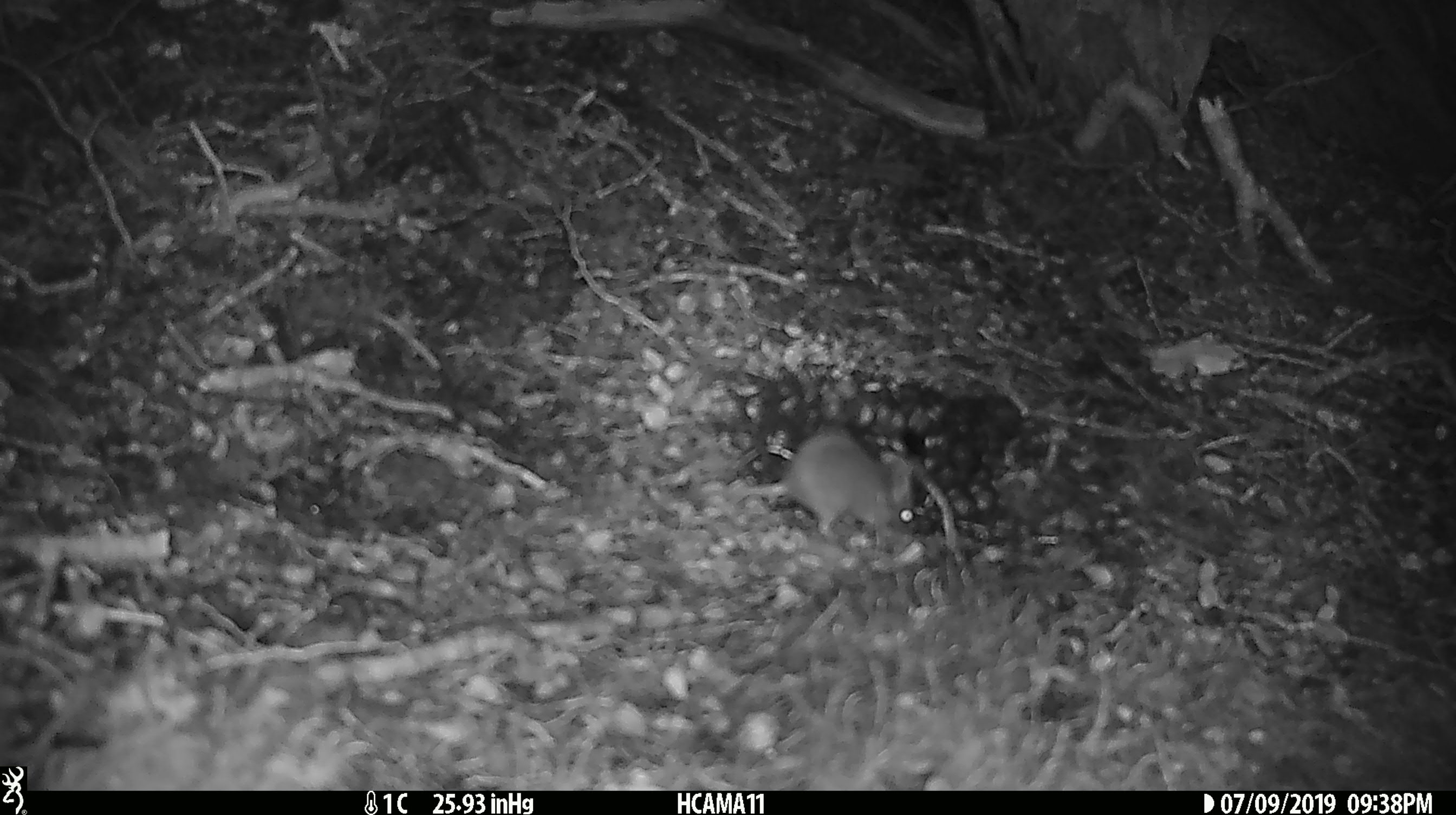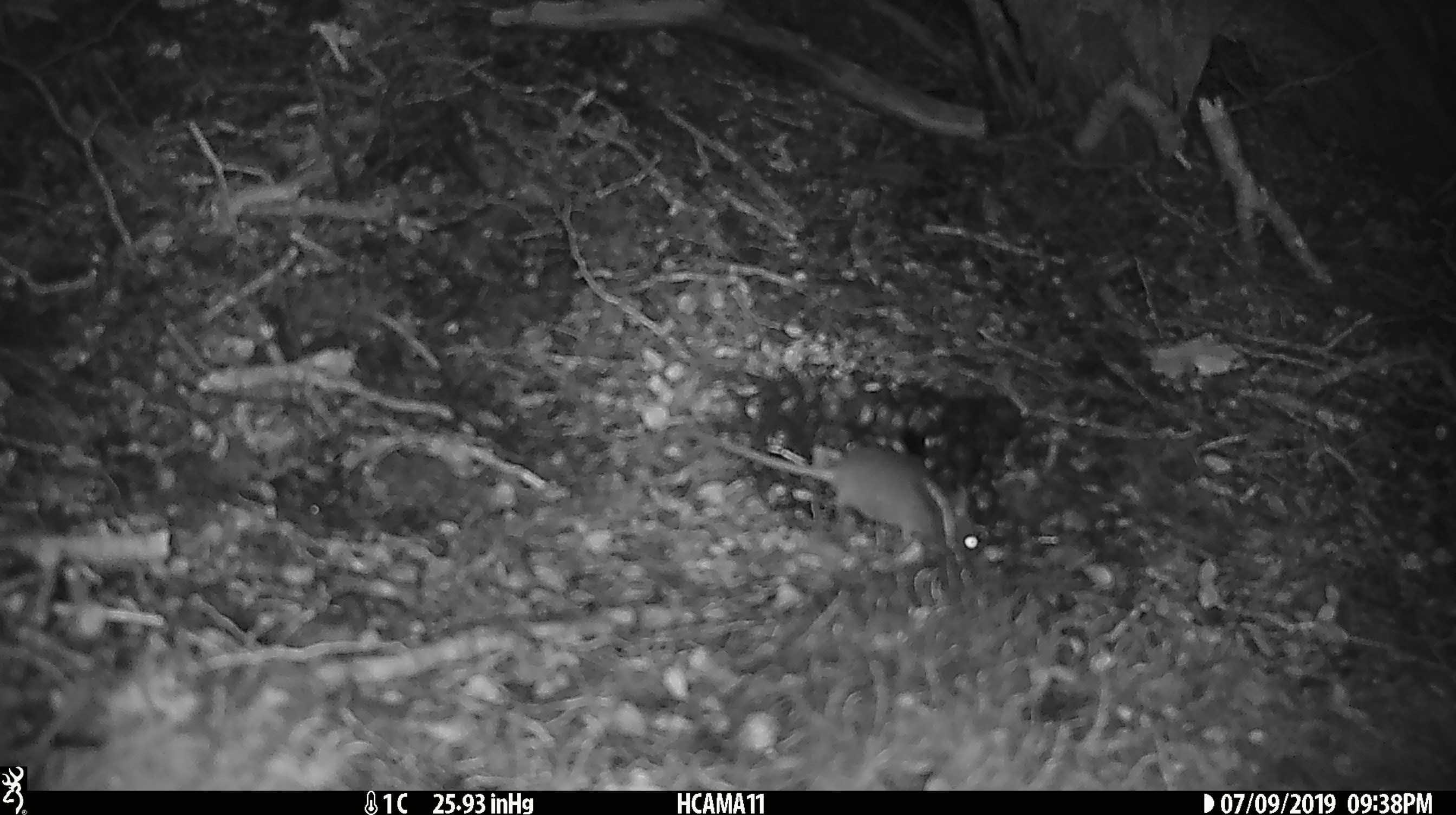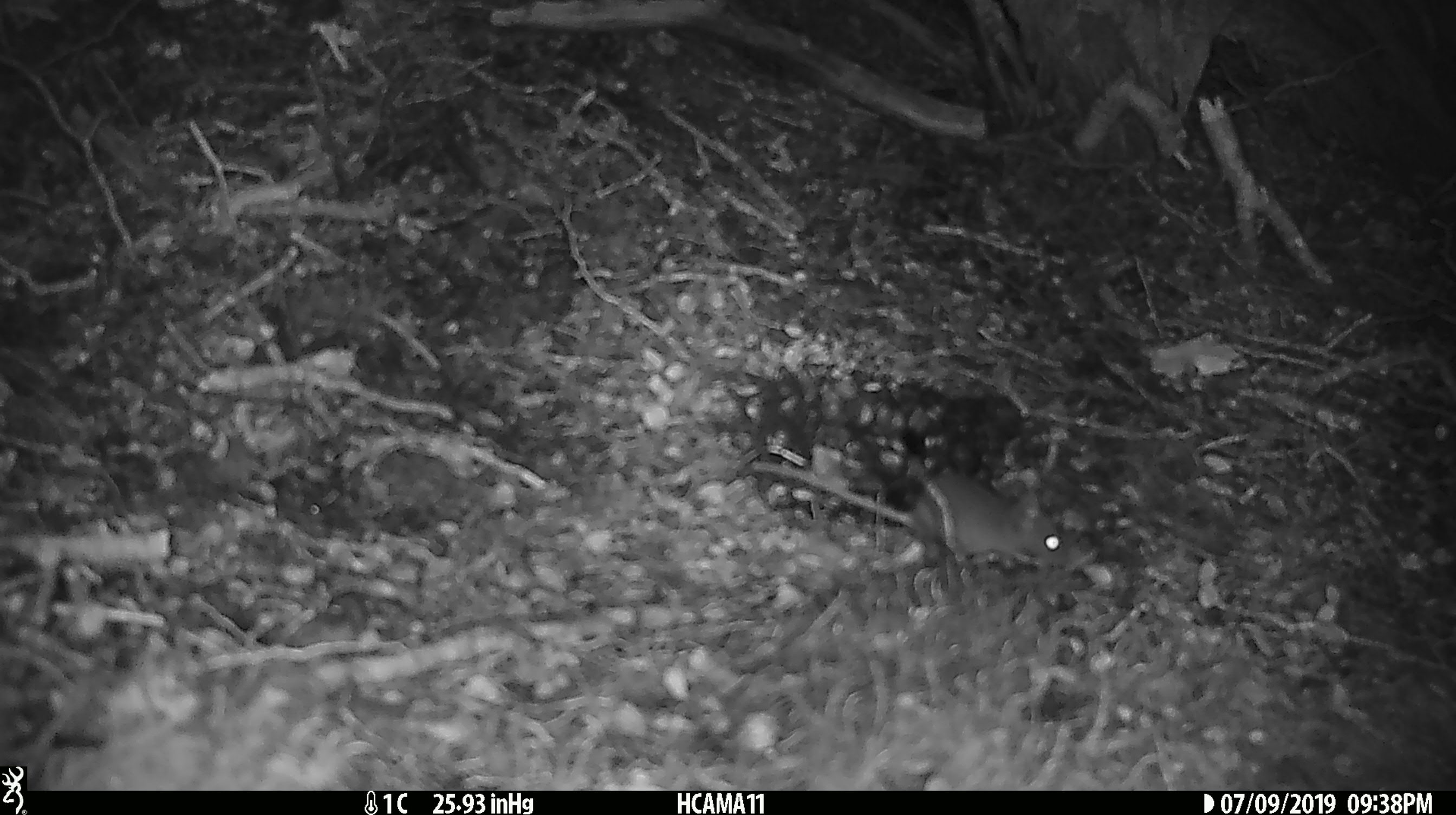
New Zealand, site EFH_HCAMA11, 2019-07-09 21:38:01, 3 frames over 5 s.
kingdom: Animalia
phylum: Chordata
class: Mammalia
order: Rodentia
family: Muridae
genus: Mus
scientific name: Mus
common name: mouse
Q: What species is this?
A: Mouse (Mus).